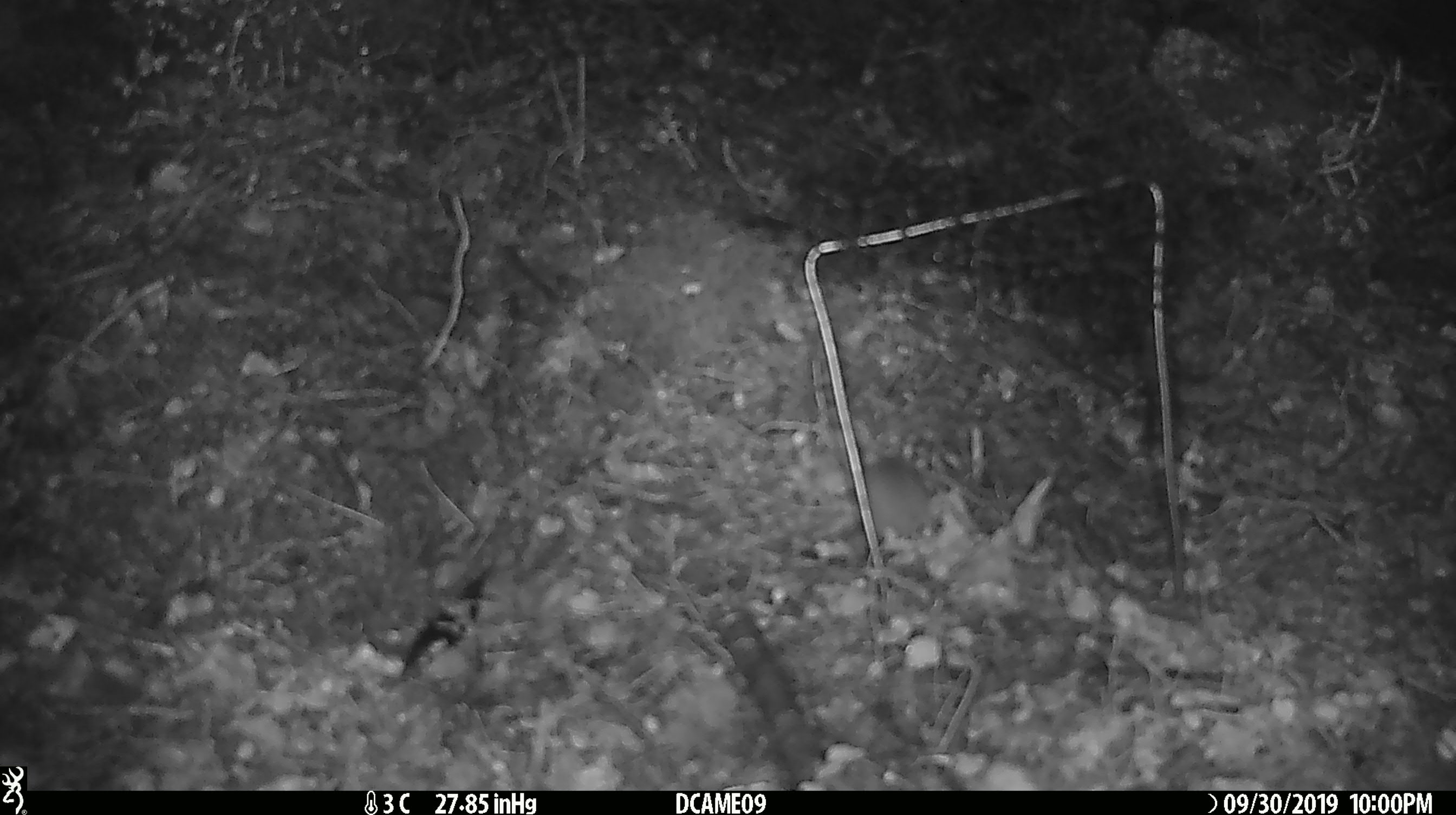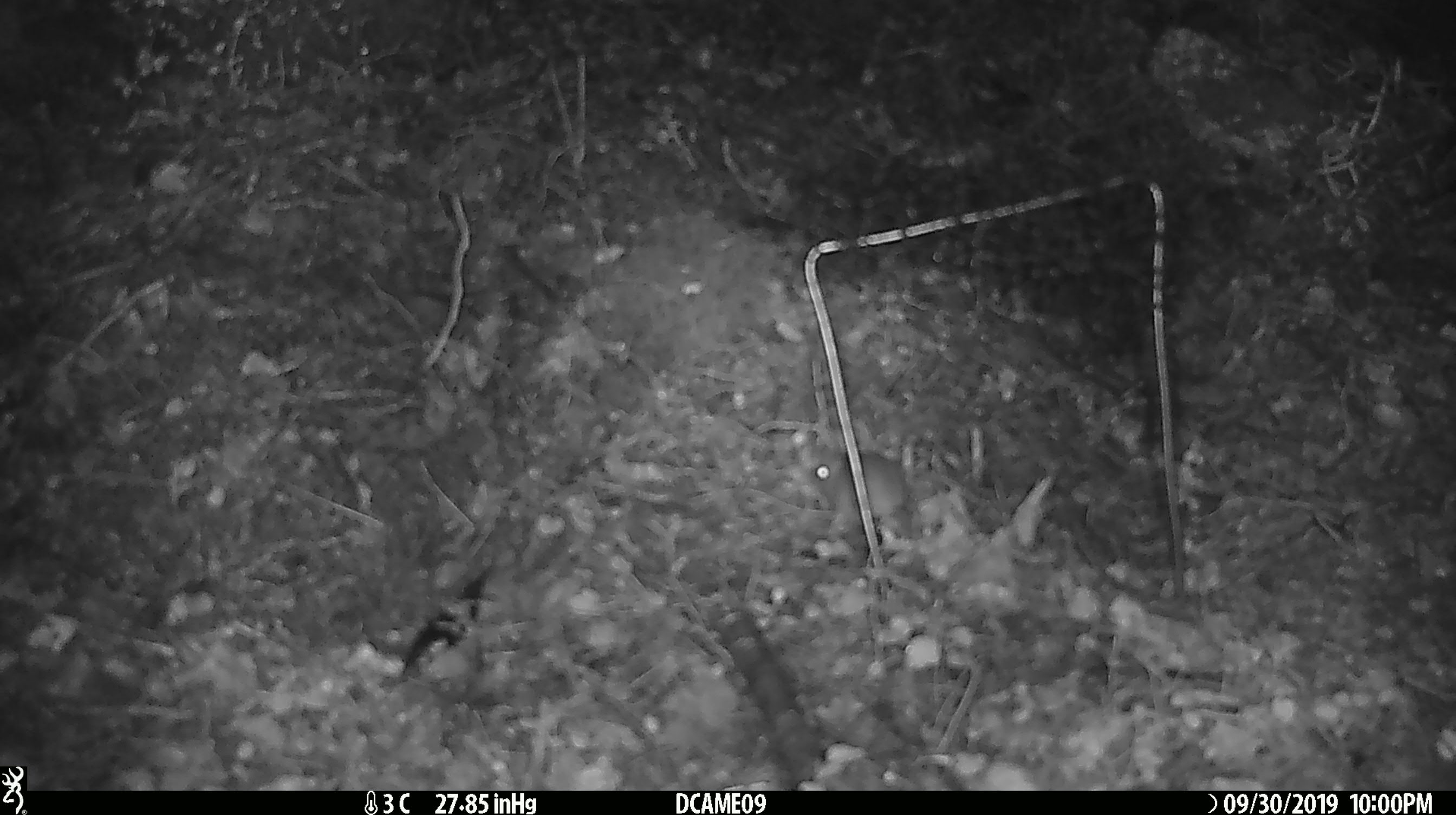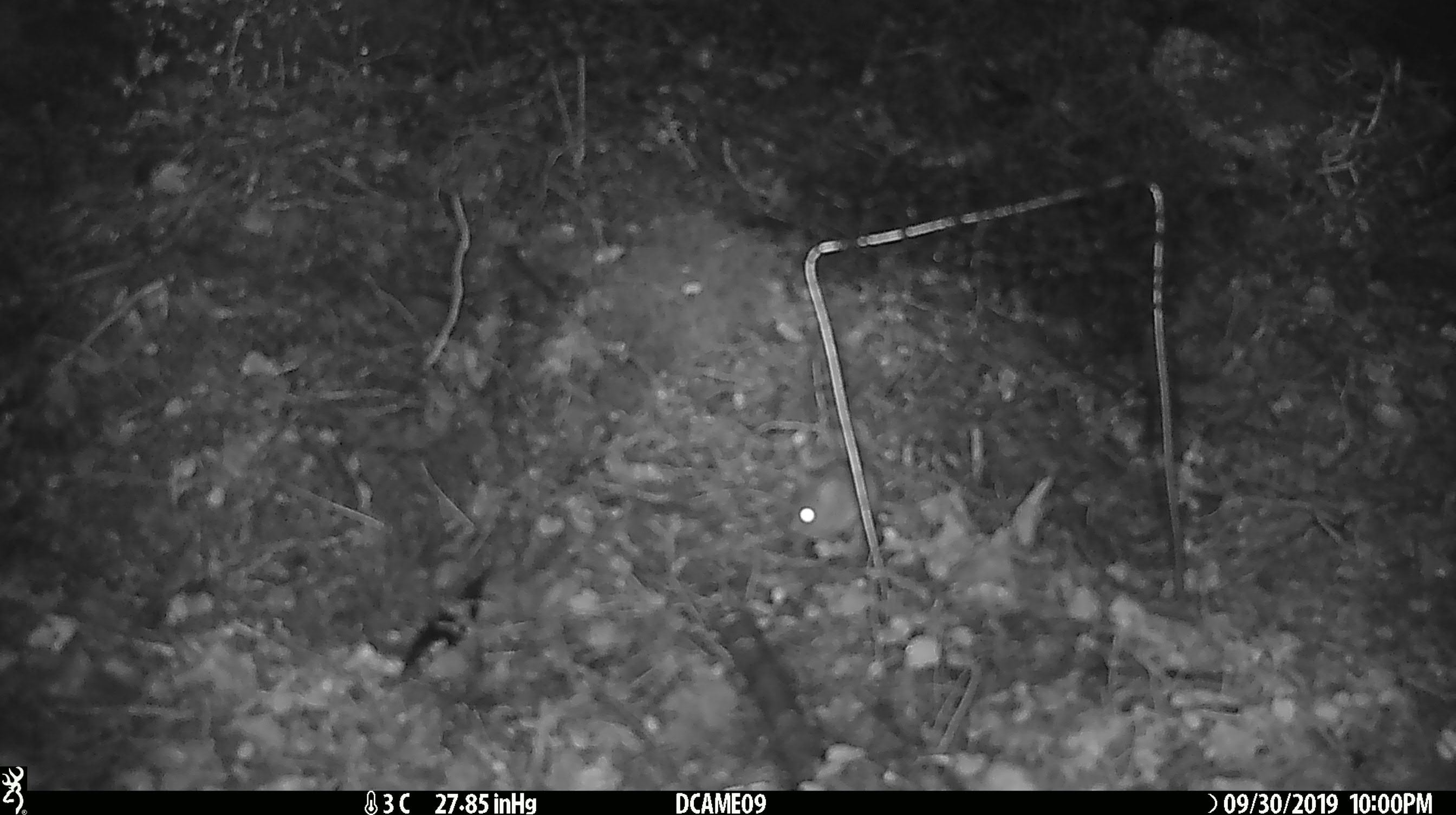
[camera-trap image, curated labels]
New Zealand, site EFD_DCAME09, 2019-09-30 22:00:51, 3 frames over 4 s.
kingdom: Animalia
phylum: Chordata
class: Mammalia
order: Rodentia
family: Muridae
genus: Mus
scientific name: Mus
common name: mouse